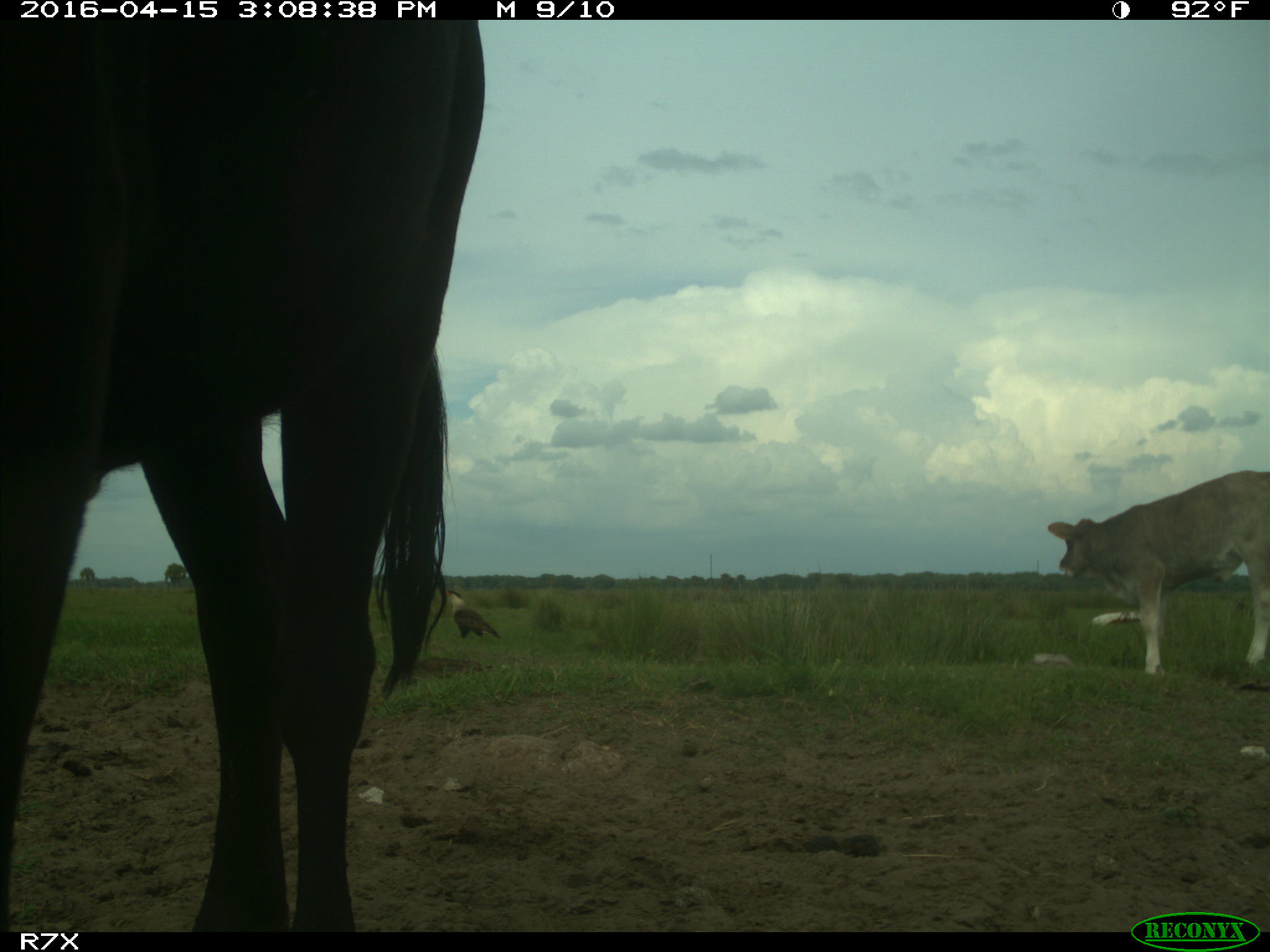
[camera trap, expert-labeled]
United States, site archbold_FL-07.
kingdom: Animalia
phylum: Chordata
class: Mammalia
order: Artiodactyla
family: Bovidae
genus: Bos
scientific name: Bos taurus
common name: domestic cow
Bos taurus (domestic cow).